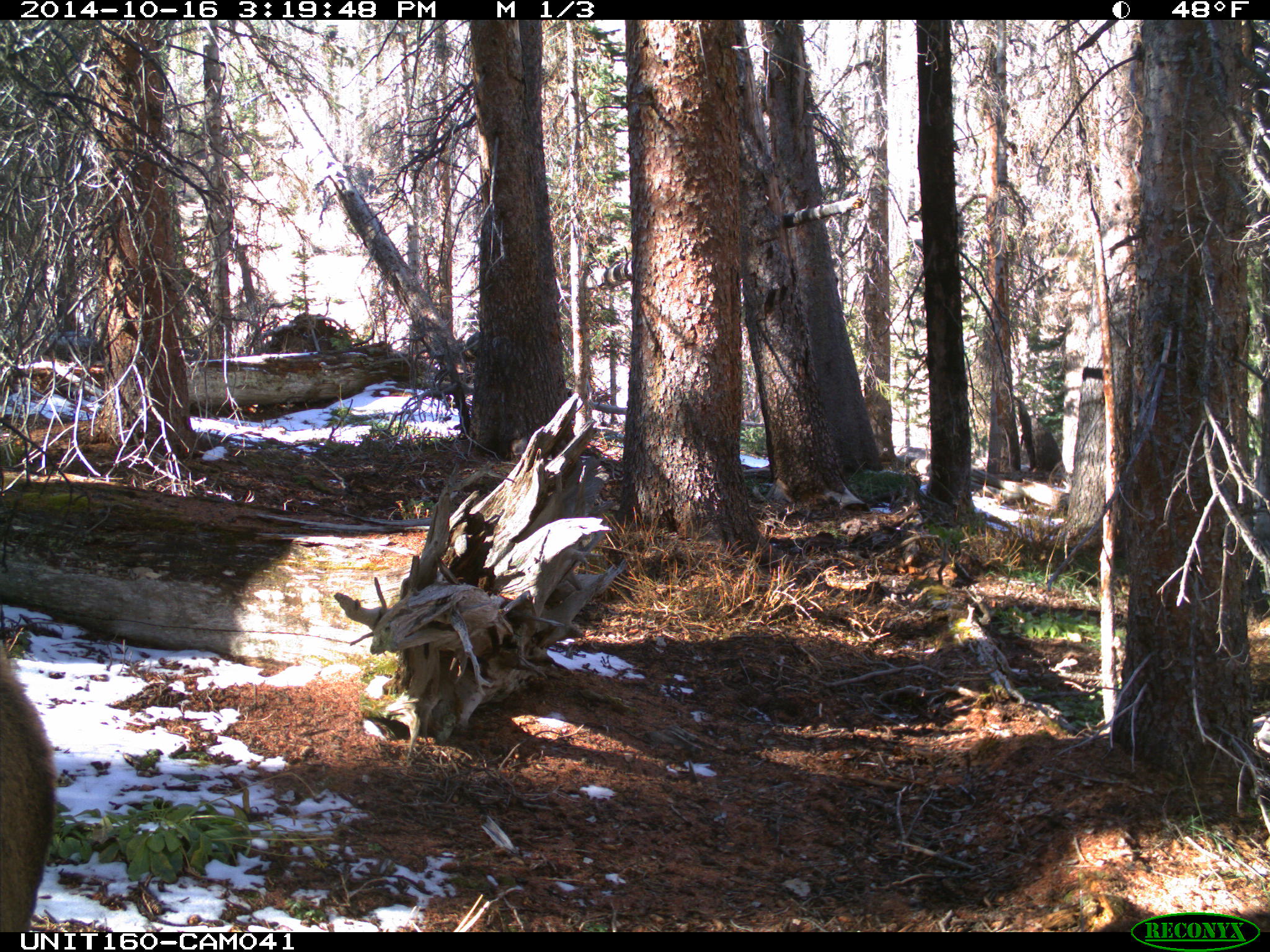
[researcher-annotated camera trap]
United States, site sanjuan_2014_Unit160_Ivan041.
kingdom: Animalia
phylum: Chordata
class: Mammalia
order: Artiodactyla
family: Cervidae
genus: Cervus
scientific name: Cervus elaphus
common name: red deer